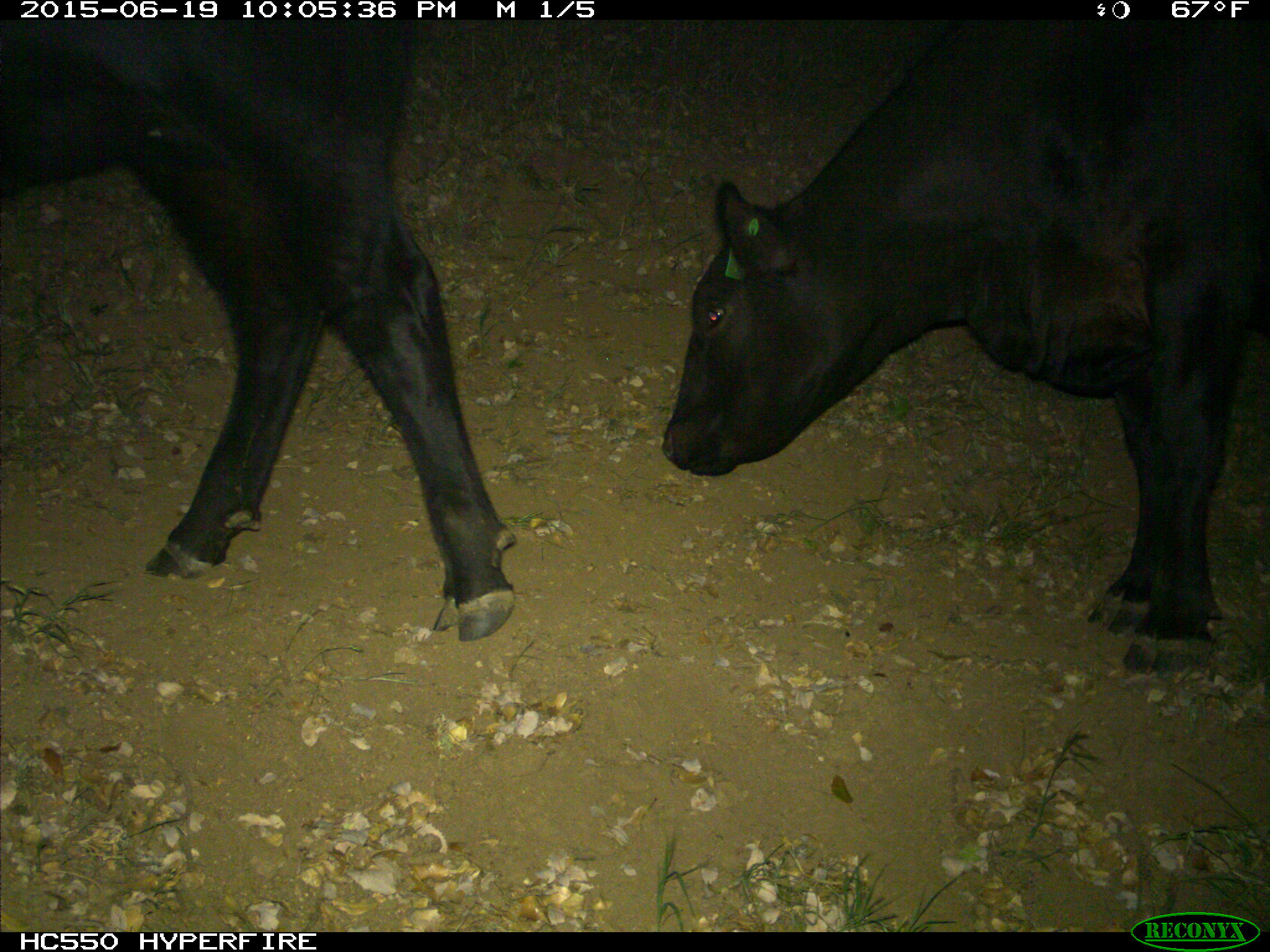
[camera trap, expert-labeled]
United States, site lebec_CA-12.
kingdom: Animalia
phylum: Chordata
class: Mammalia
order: Artiodactyla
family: Bovidae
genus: Bos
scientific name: Bos taurus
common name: domestic cow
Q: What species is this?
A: Bos taurus (domestic cow).